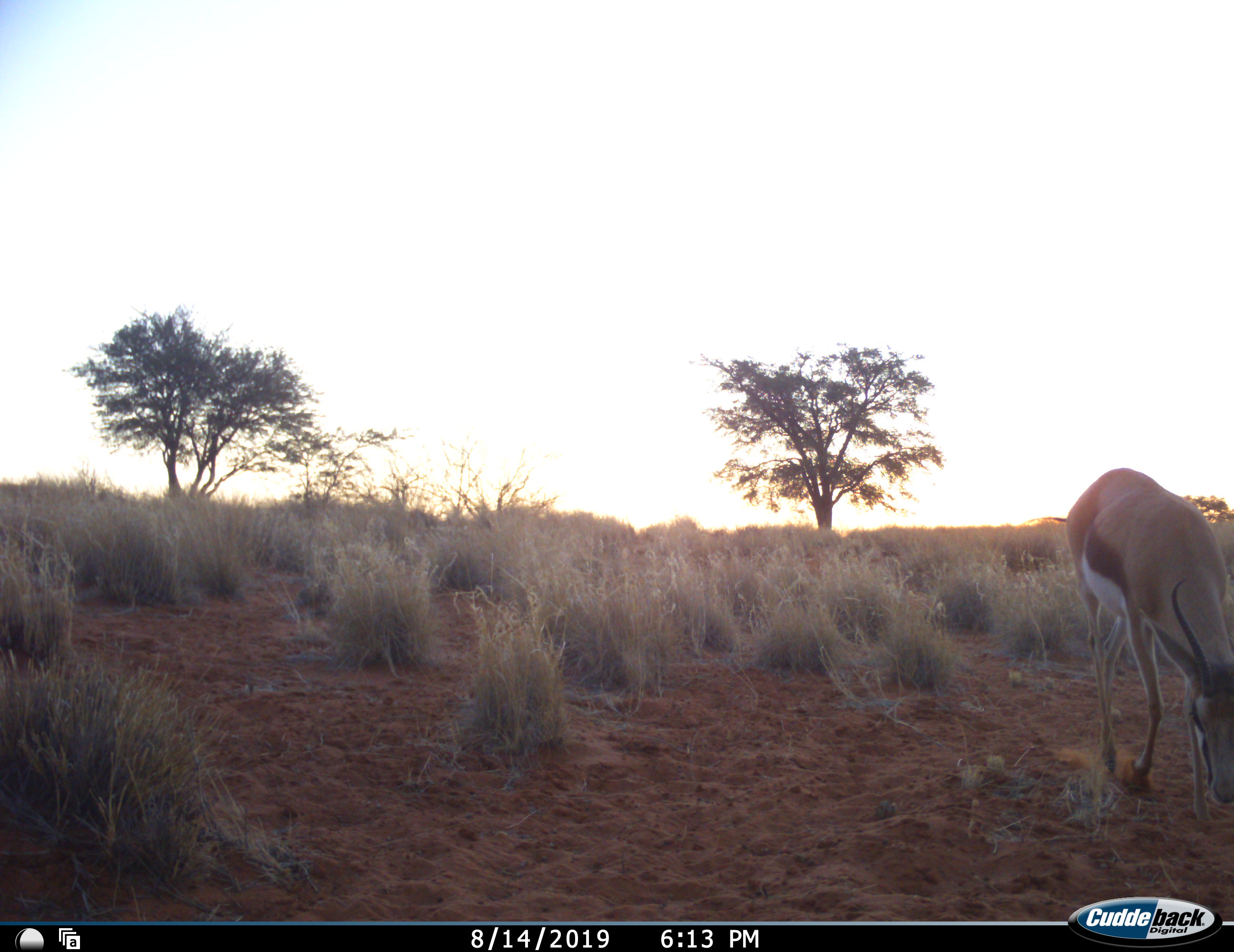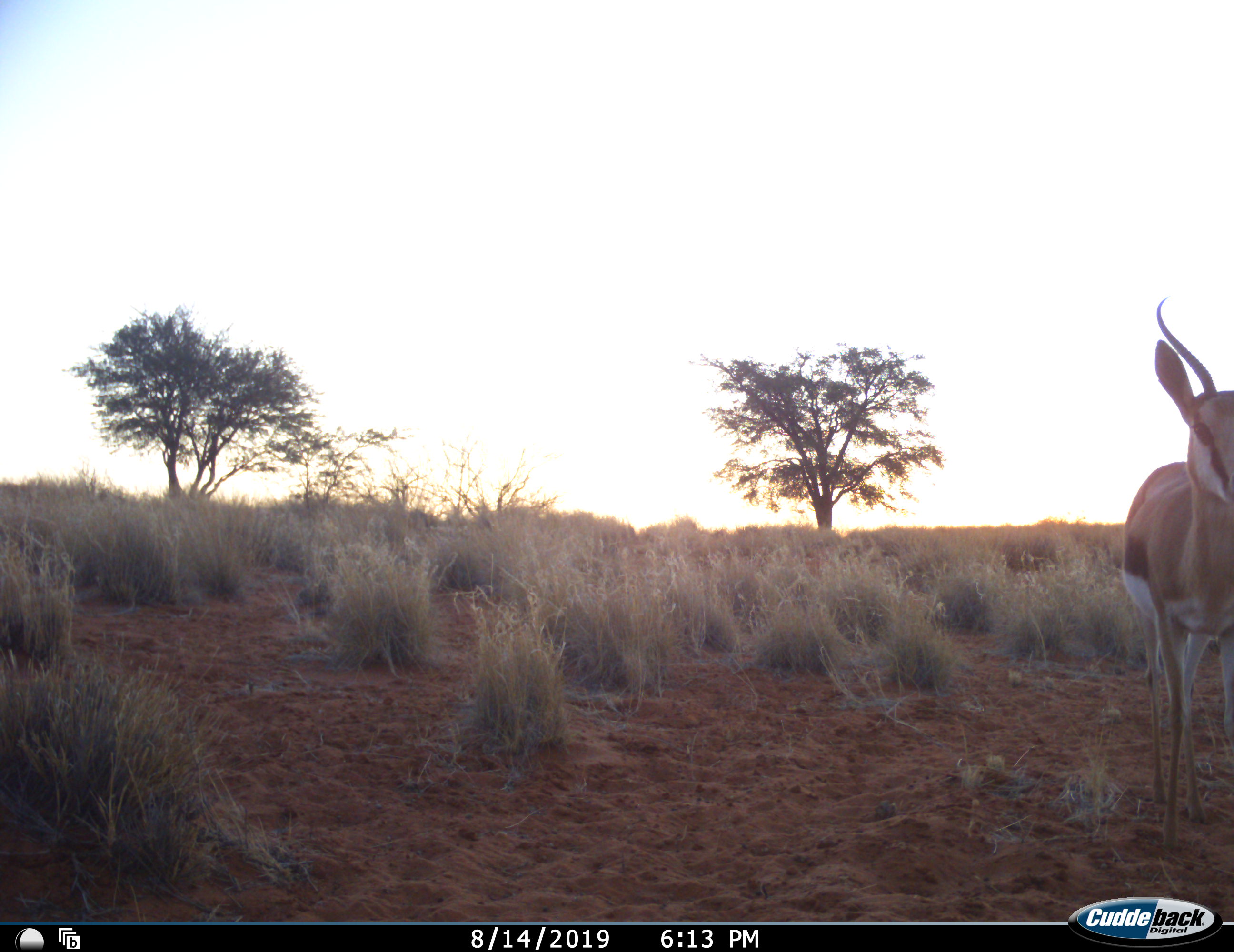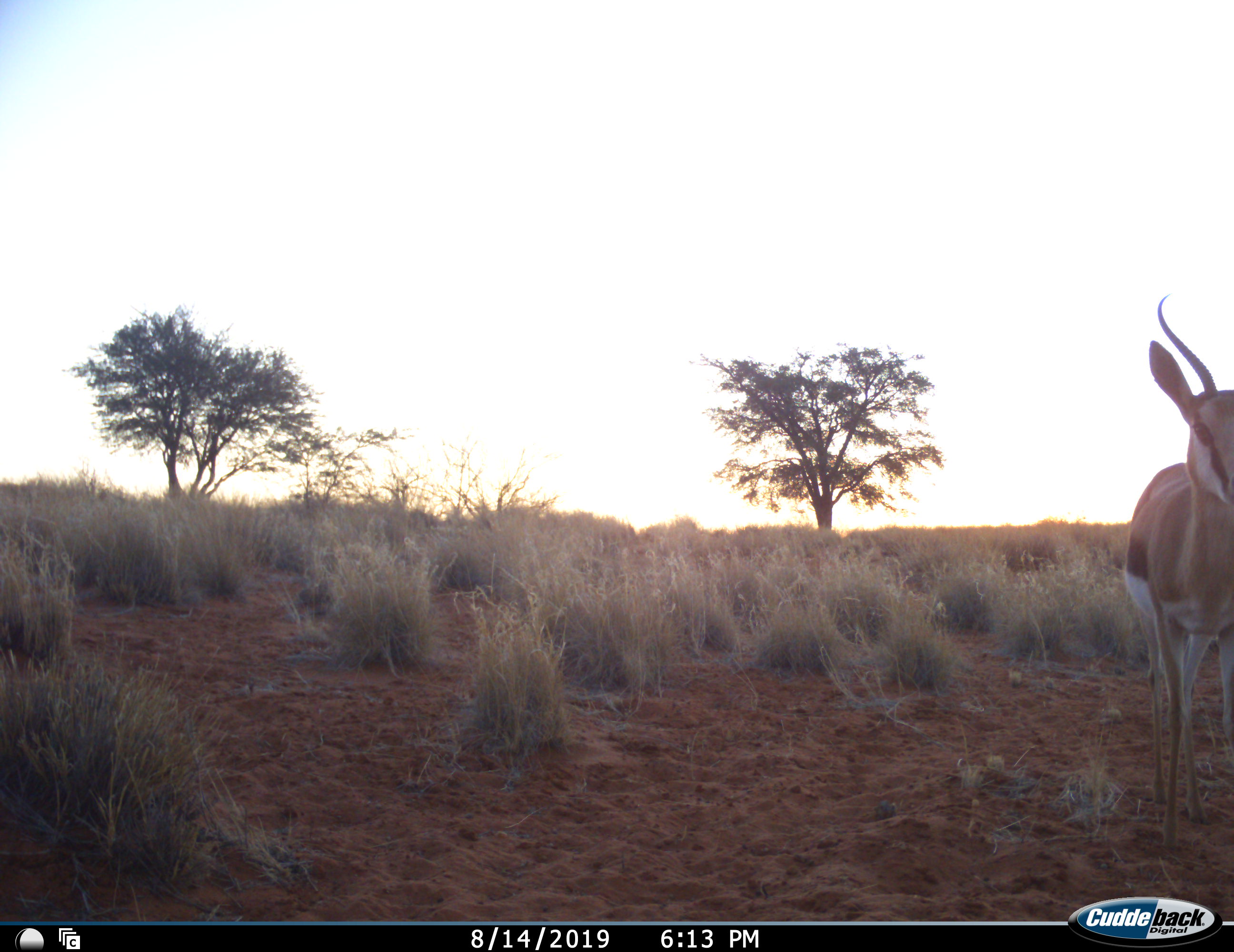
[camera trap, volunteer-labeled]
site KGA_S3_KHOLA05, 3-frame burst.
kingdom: Animalia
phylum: Chordata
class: Mammalia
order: Artiodactyla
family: Bovidae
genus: Antidorcas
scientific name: Antidorcas marsupialis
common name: springbok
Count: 1.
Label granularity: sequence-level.